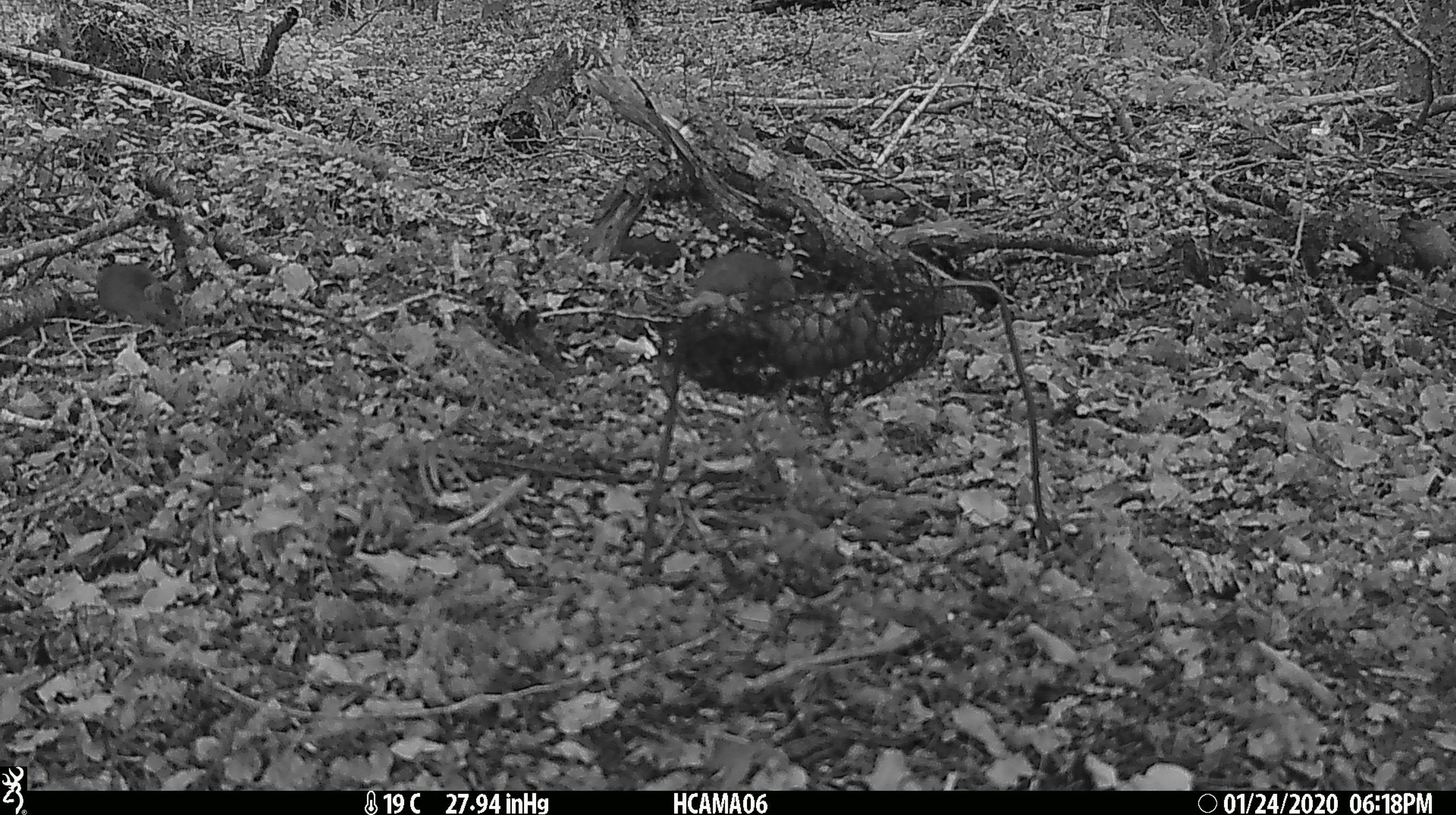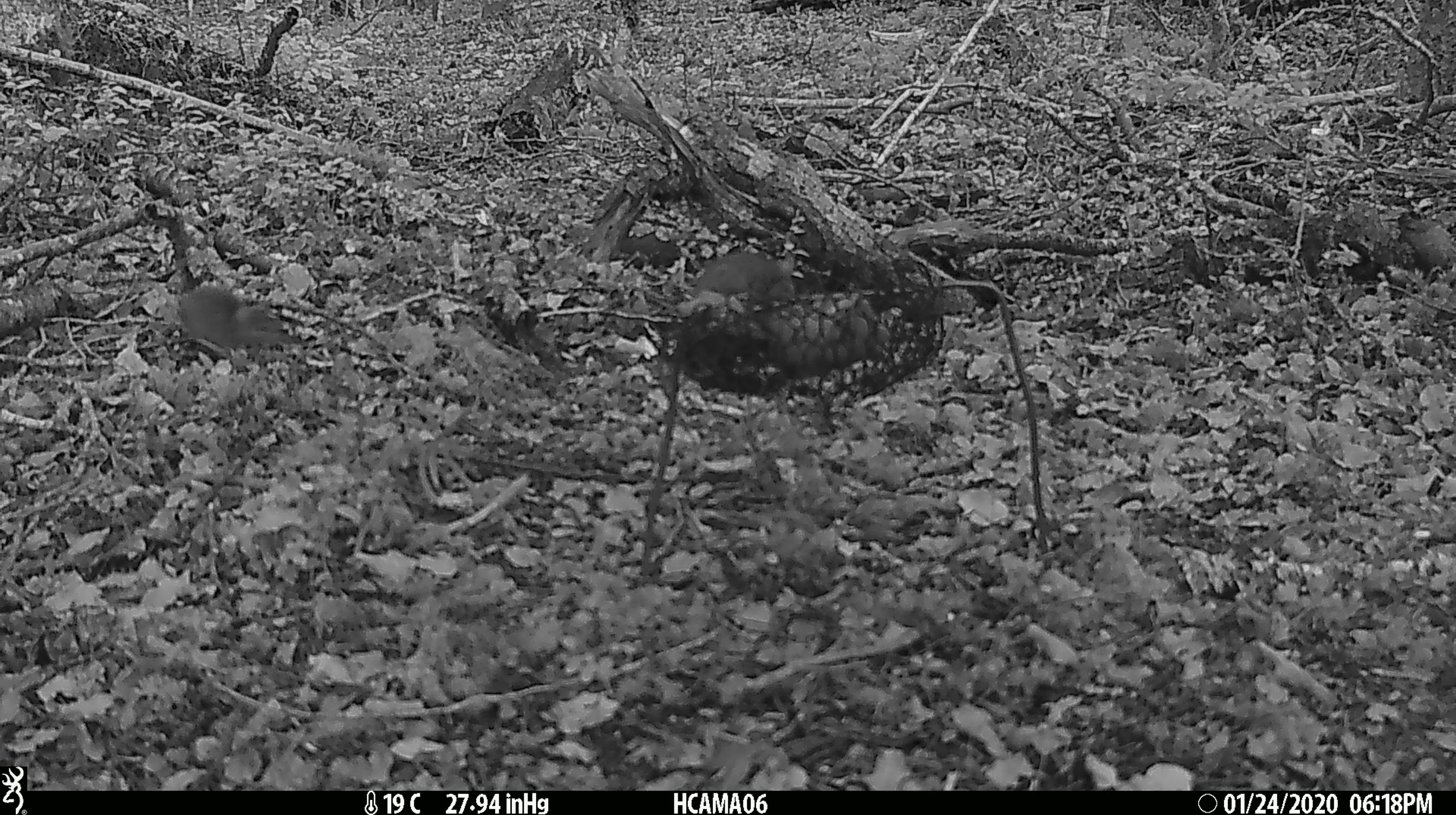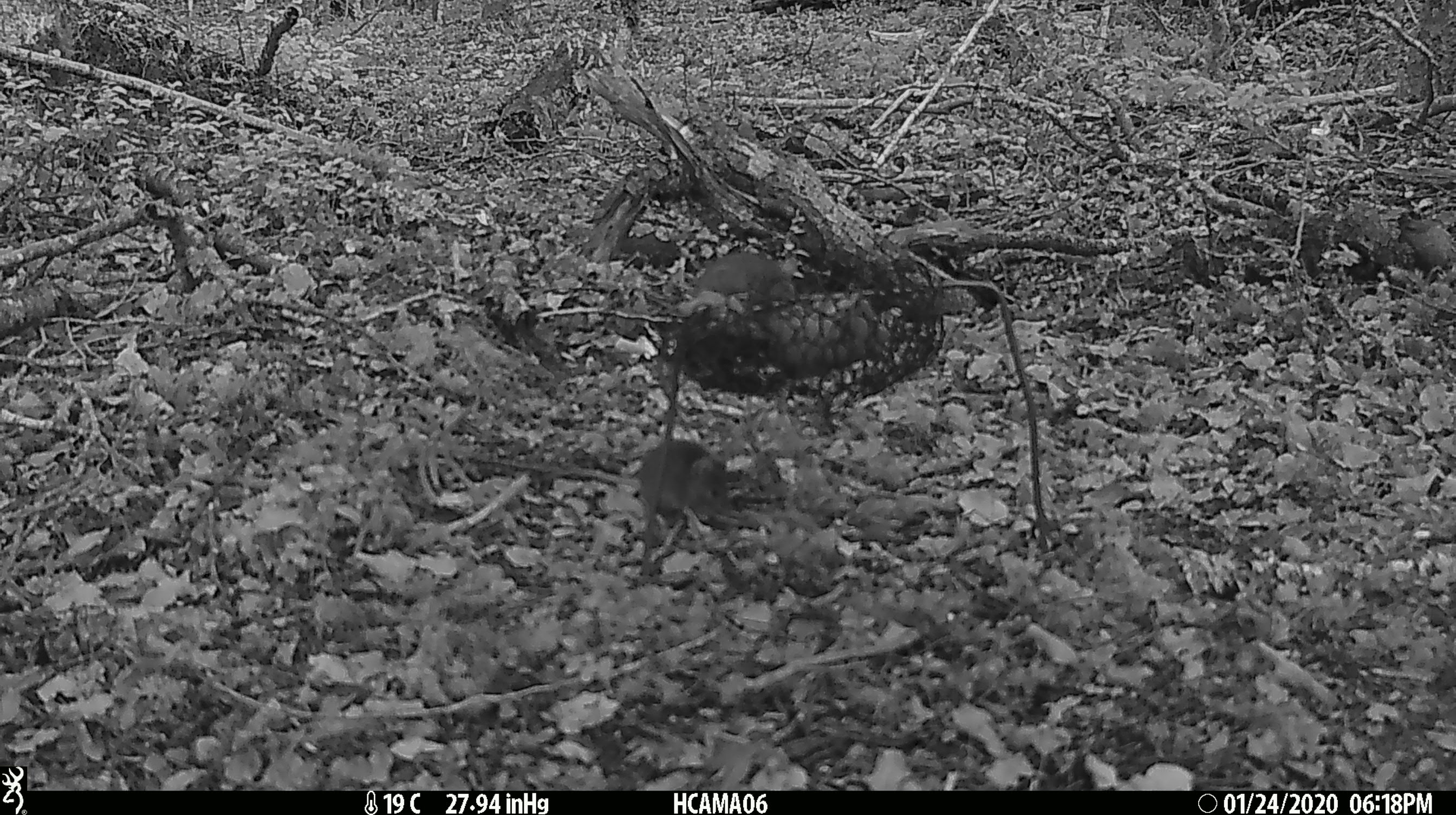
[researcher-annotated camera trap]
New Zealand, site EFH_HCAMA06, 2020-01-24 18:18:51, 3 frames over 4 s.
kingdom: Animalia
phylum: Chordata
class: Mammalia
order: Rodentia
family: Muridae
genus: Mus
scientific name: Mus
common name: mouse